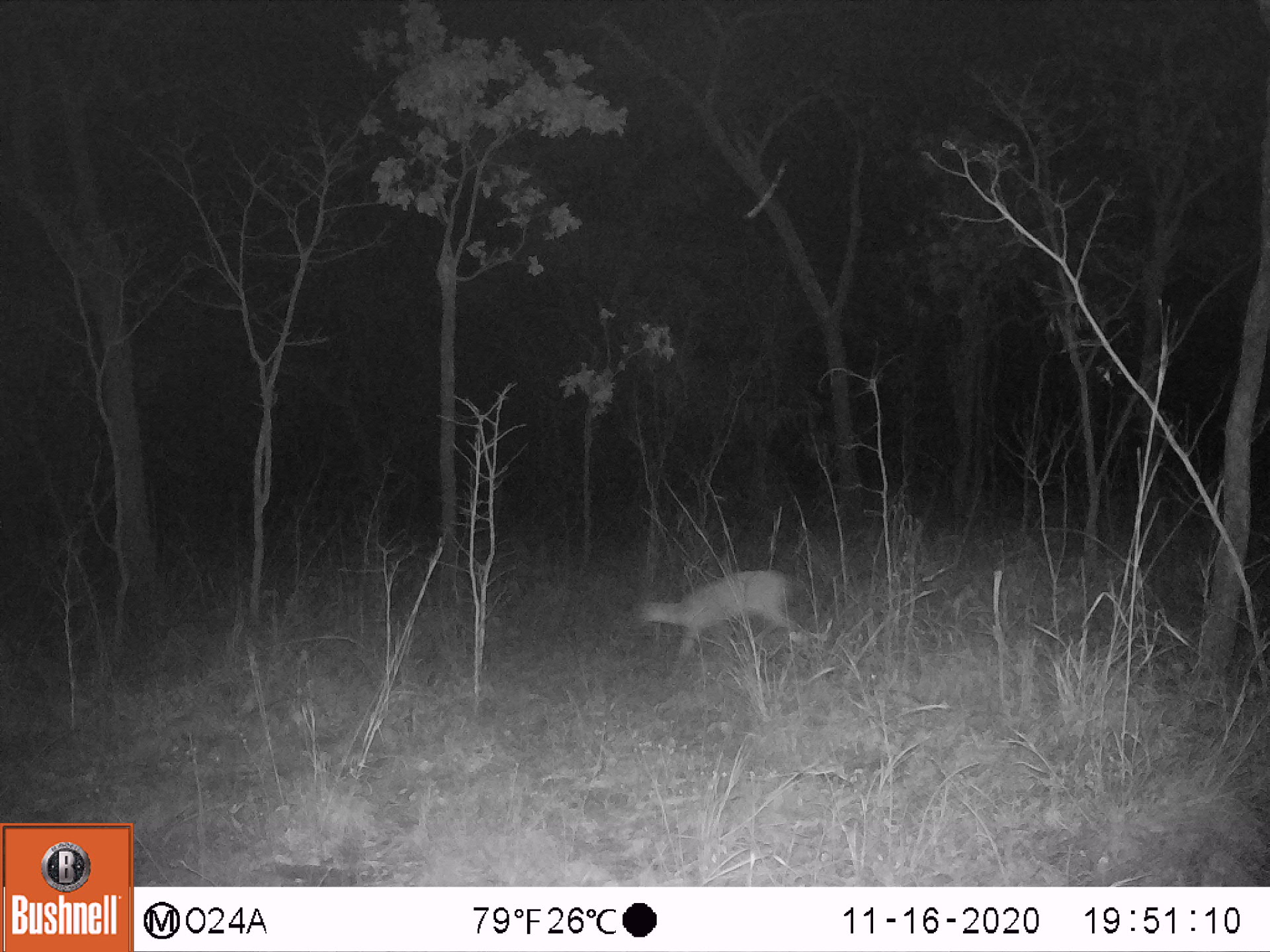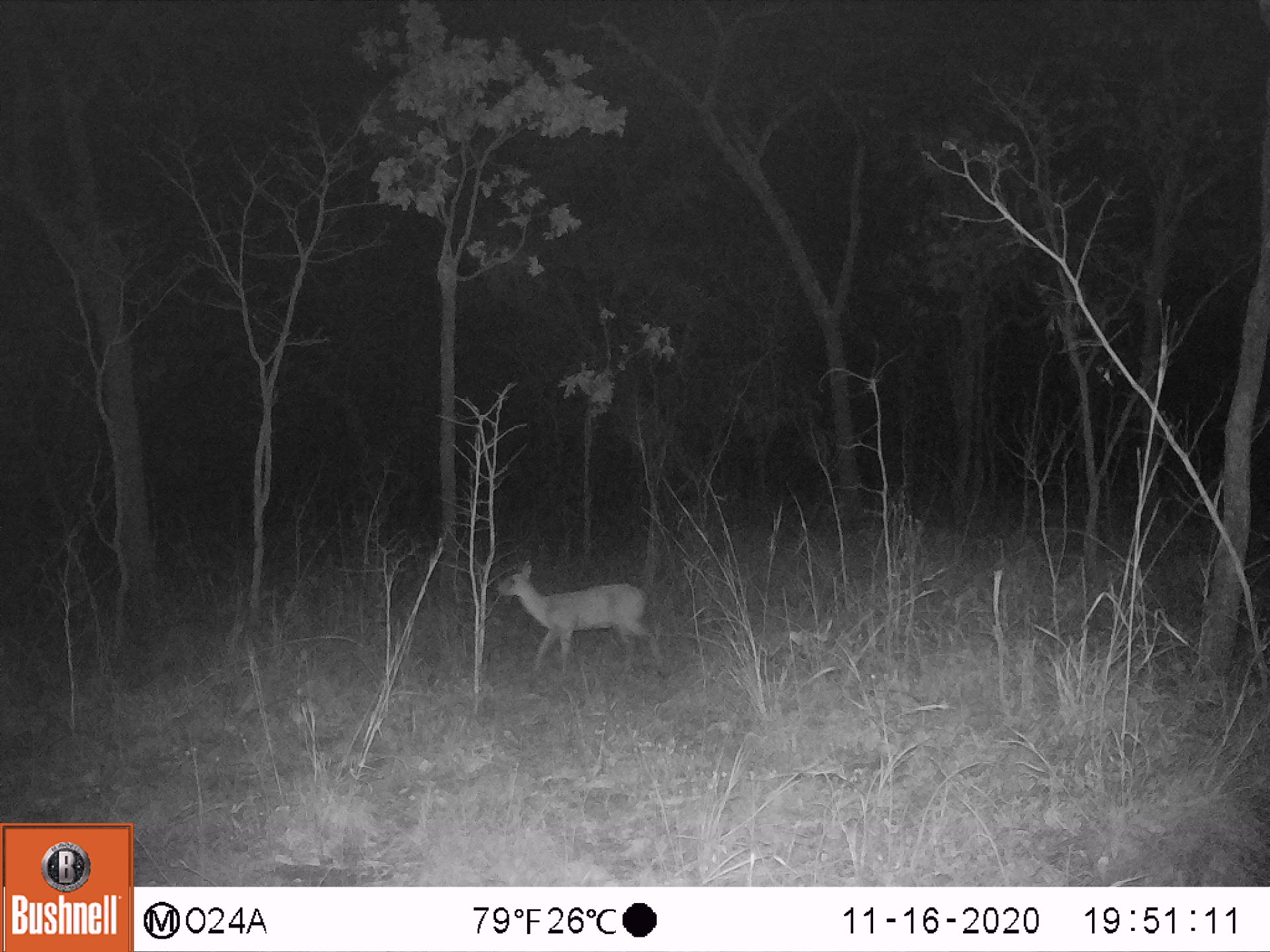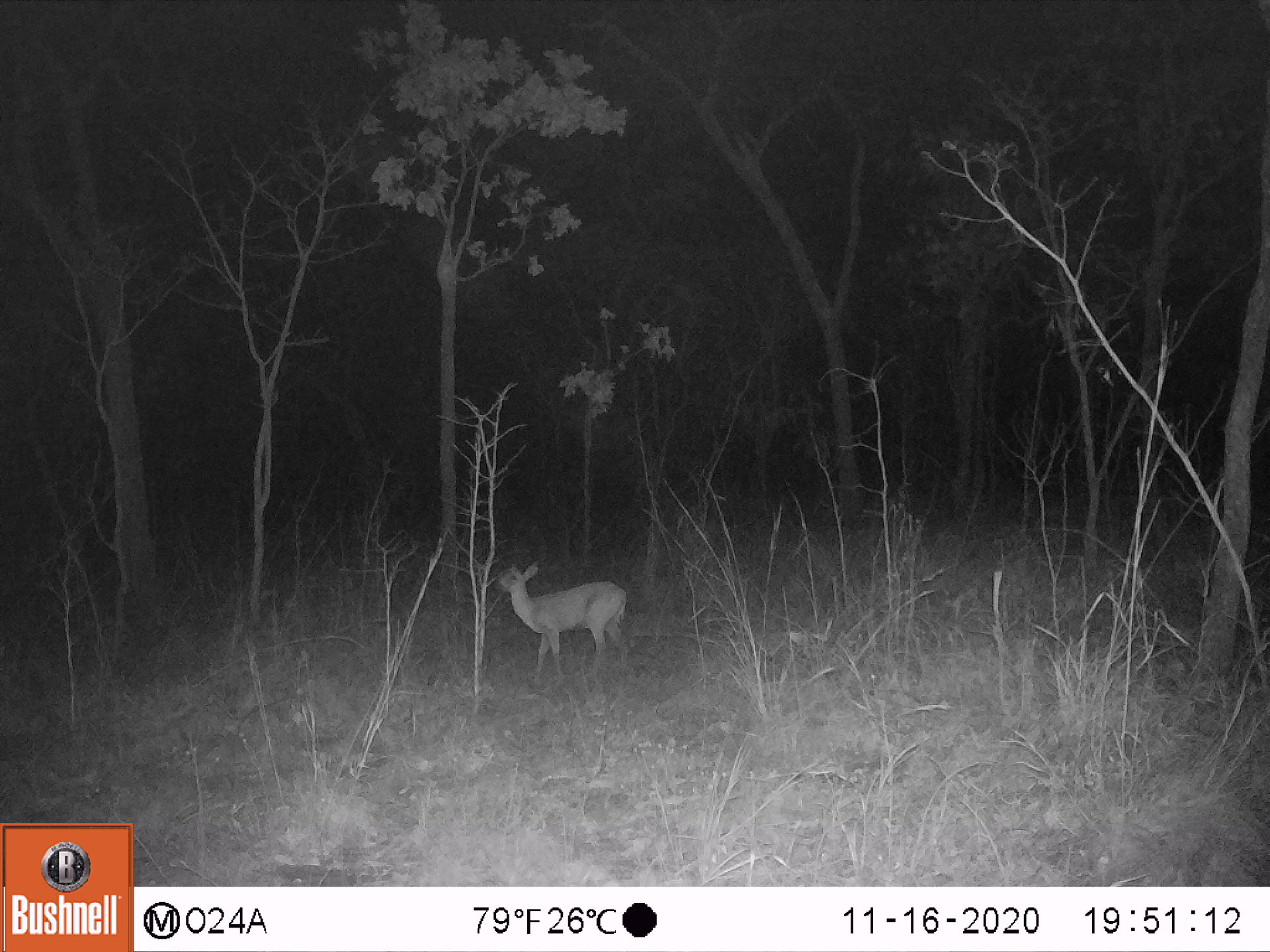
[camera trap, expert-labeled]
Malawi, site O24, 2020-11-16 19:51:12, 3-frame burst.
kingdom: Animalia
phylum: Chordata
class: Mammalia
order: Artiodactyla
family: Bovidae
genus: Sylvicapra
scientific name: Sylvicapra grimmia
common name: common duiker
Common duiker (Sylvicapra grimmia), count 1.